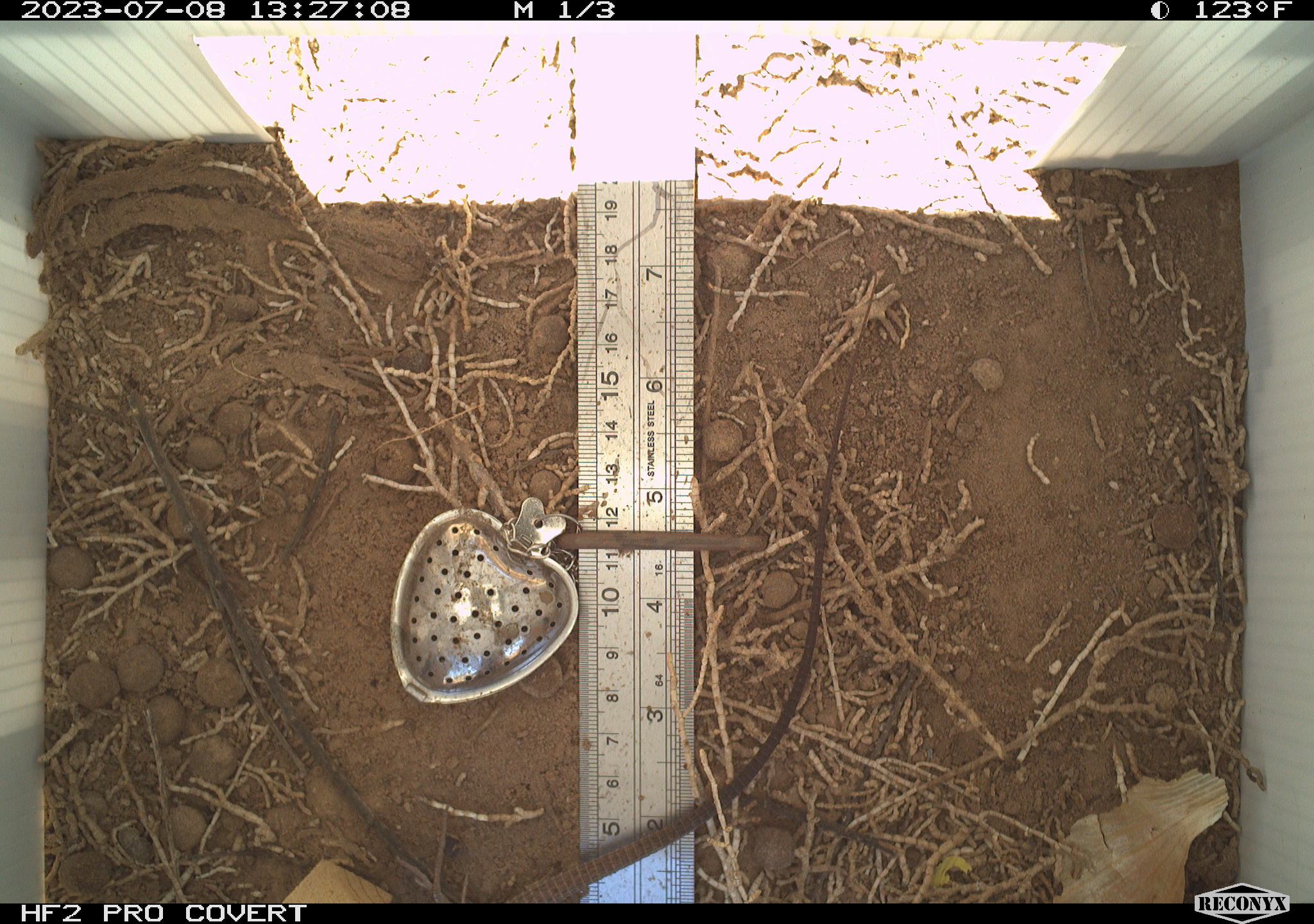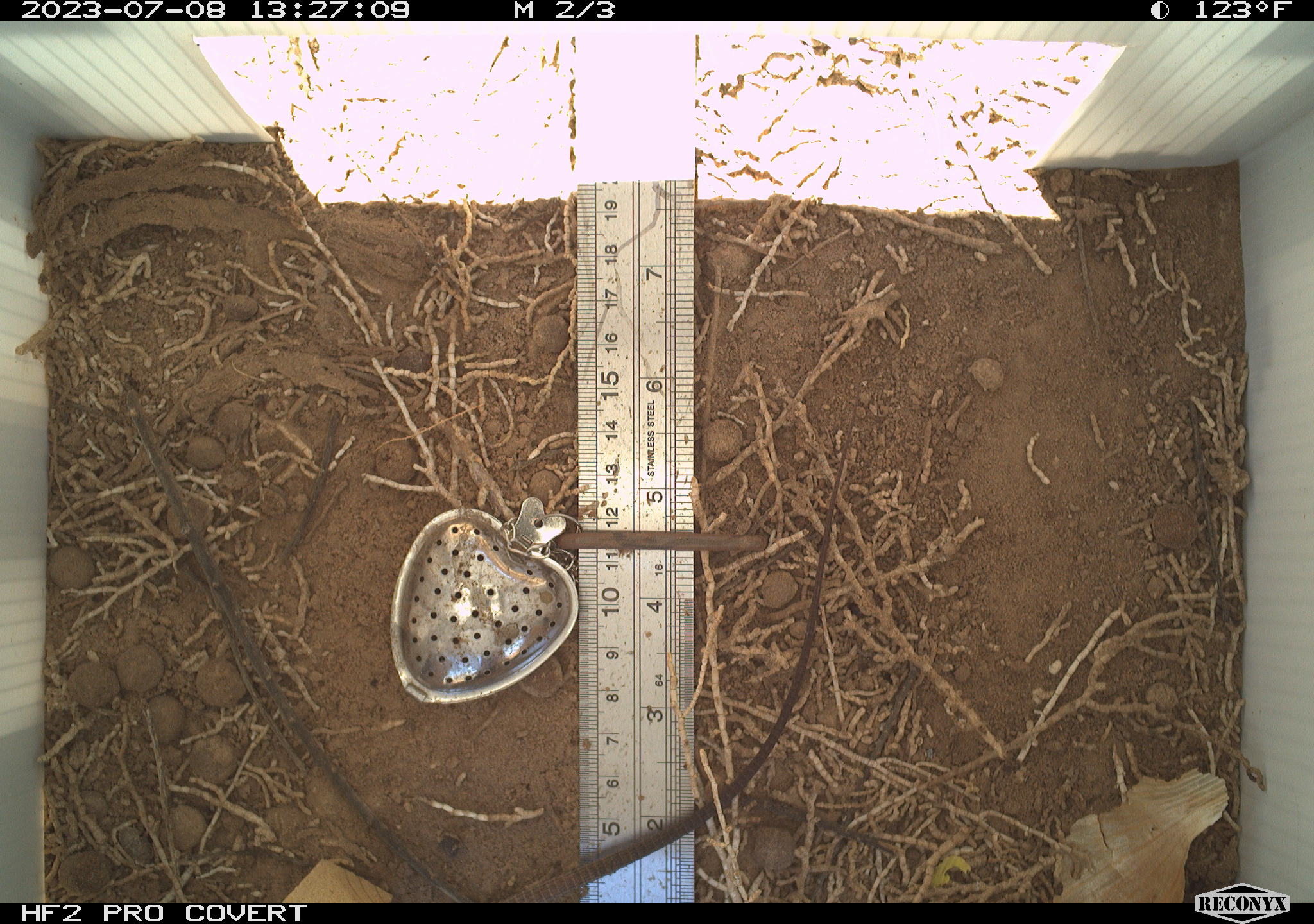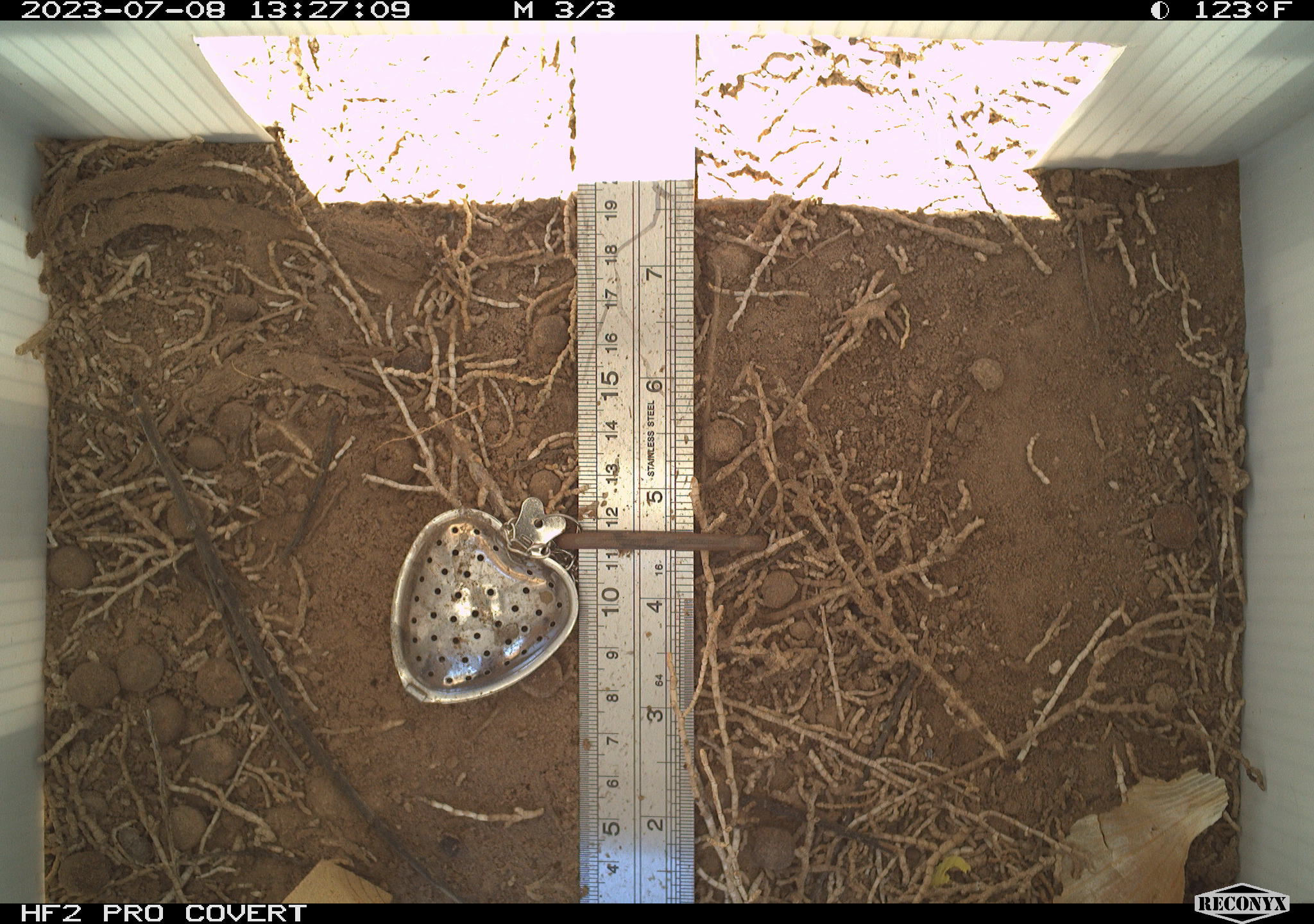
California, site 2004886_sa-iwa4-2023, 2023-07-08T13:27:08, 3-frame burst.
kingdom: Animalia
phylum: Chordata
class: Reptilia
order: Squamata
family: Teiidae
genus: Aspidoscelis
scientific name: Aspidoscelis tigris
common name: western whiptail